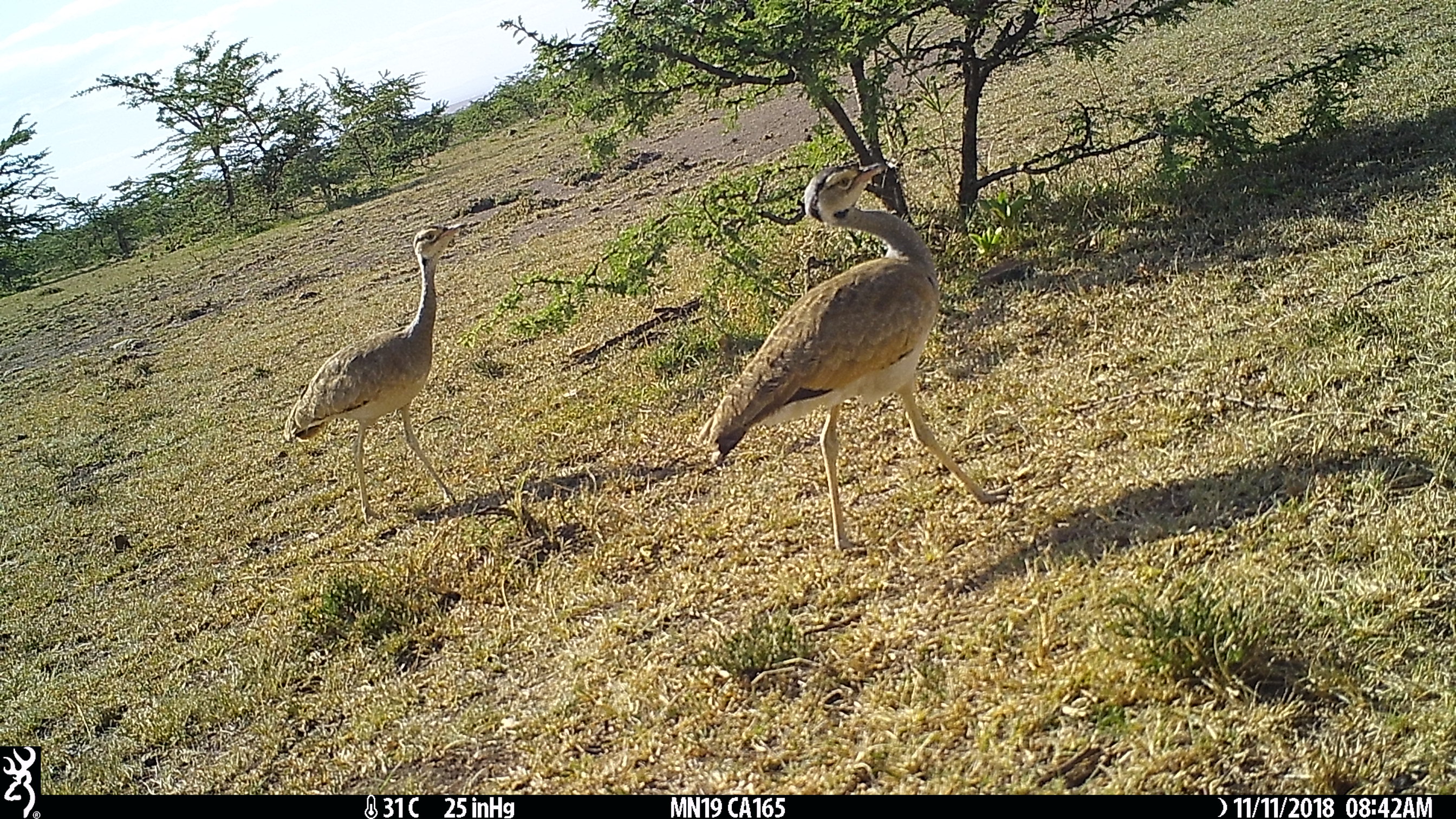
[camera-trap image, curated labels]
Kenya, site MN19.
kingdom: Animalia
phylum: Chordata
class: Aves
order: Otidiformes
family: Otididae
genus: Eupodotis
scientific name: Eupodotis senegalensis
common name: white-bellied bustard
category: bustard white bellied